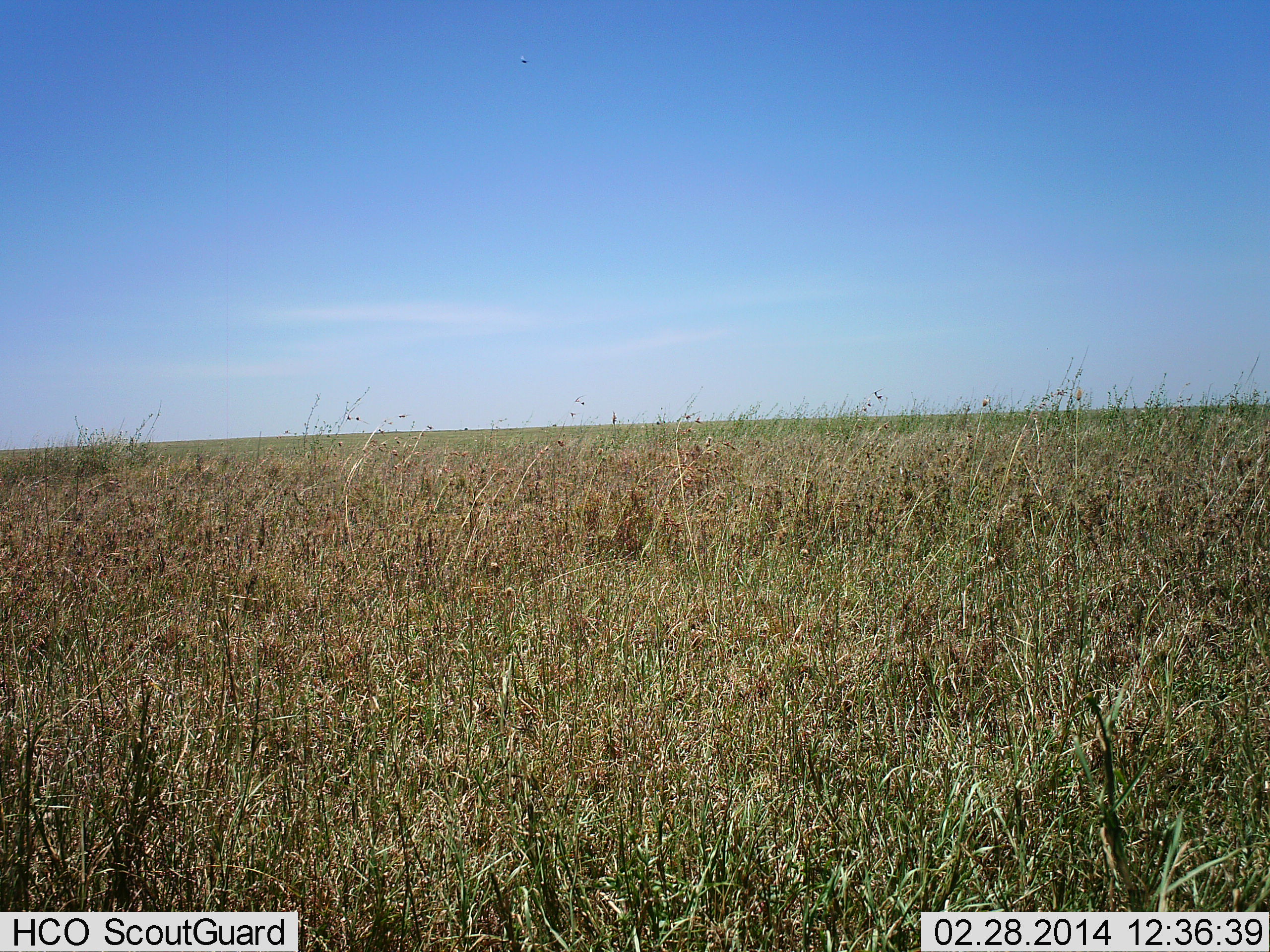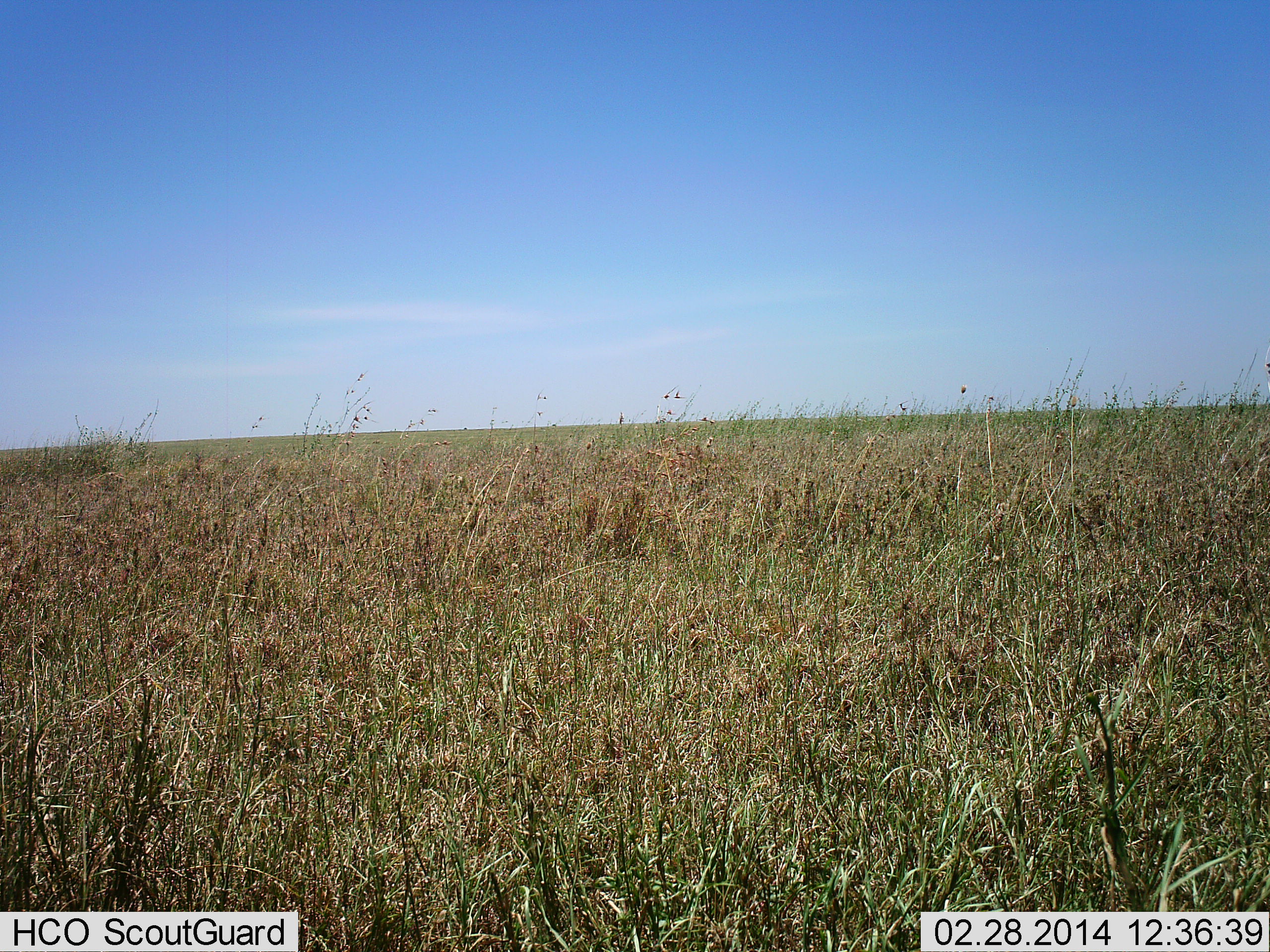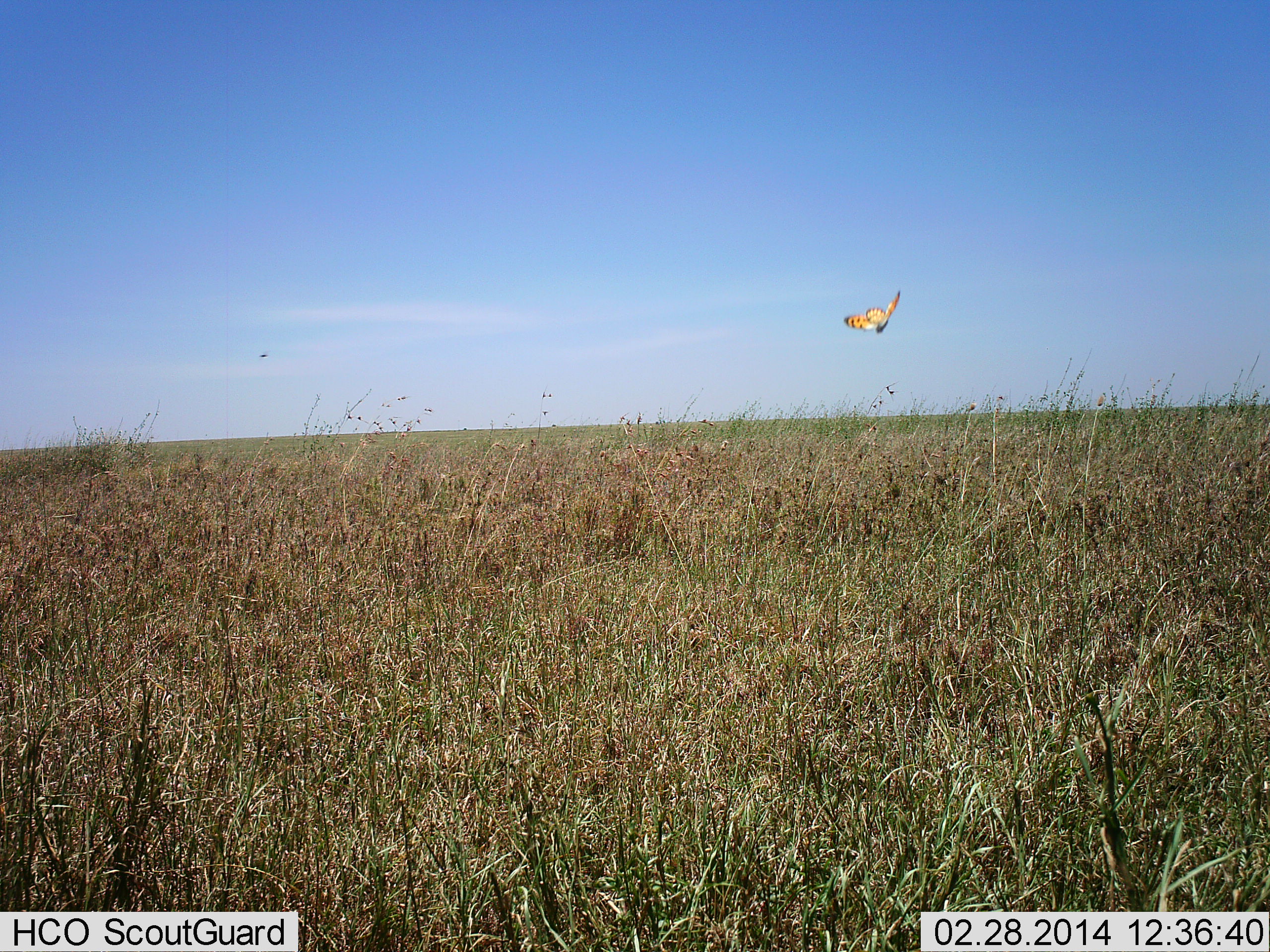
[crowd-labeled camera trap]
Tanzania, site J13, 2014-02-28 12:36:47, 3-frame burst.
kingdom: Animalia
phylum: Arthropoda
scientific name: Arthropoda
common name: arthropods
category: insectspider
Insectspider (arthropods) (Arthropoda), count 1. Behavior (volunteer vote fractions): standing 0%, resting 0%, moving 100%, interacting 0%. Young present (vote fraction): 0%. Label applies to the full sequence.